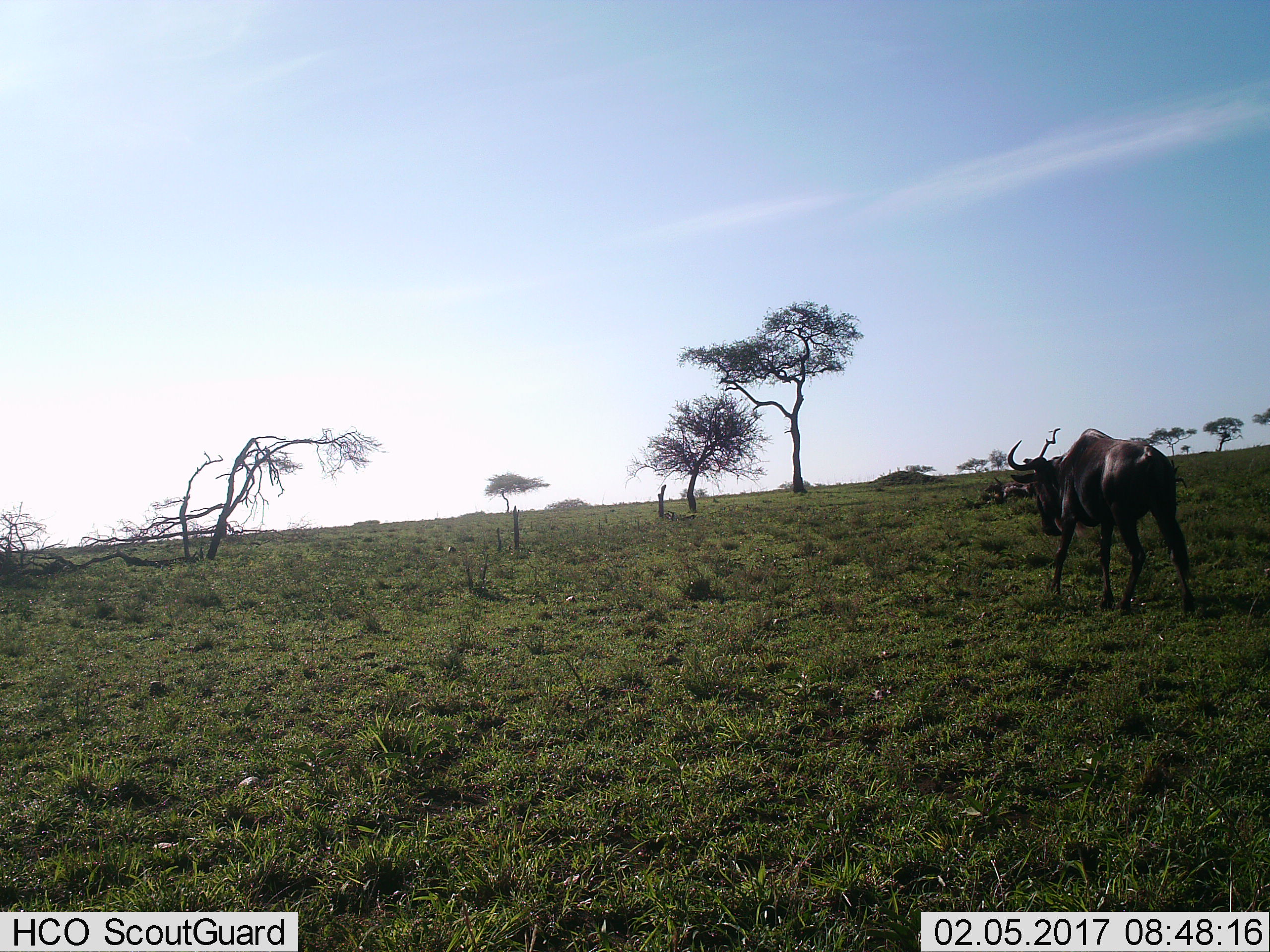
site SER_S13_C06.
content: unidentified animal